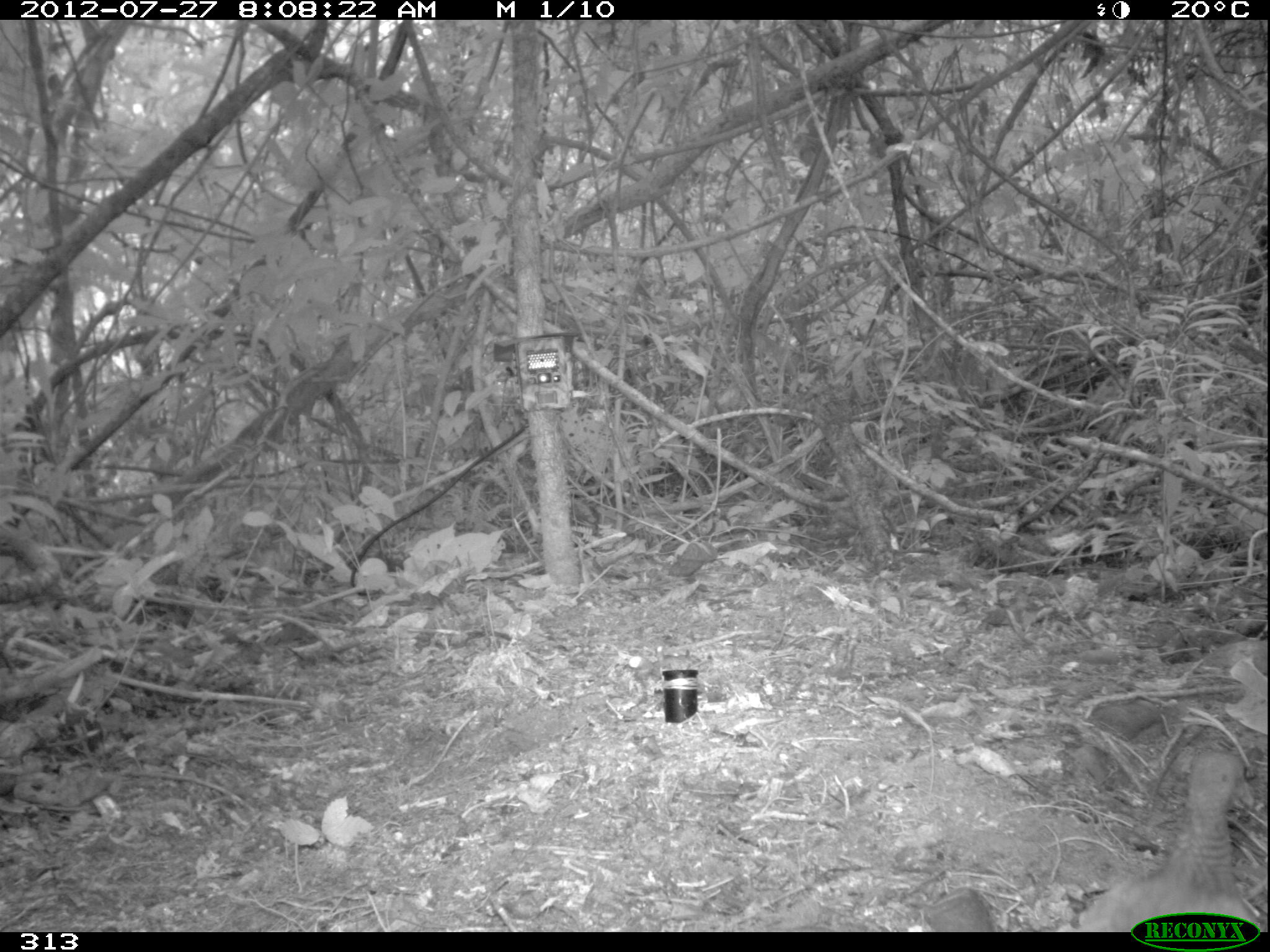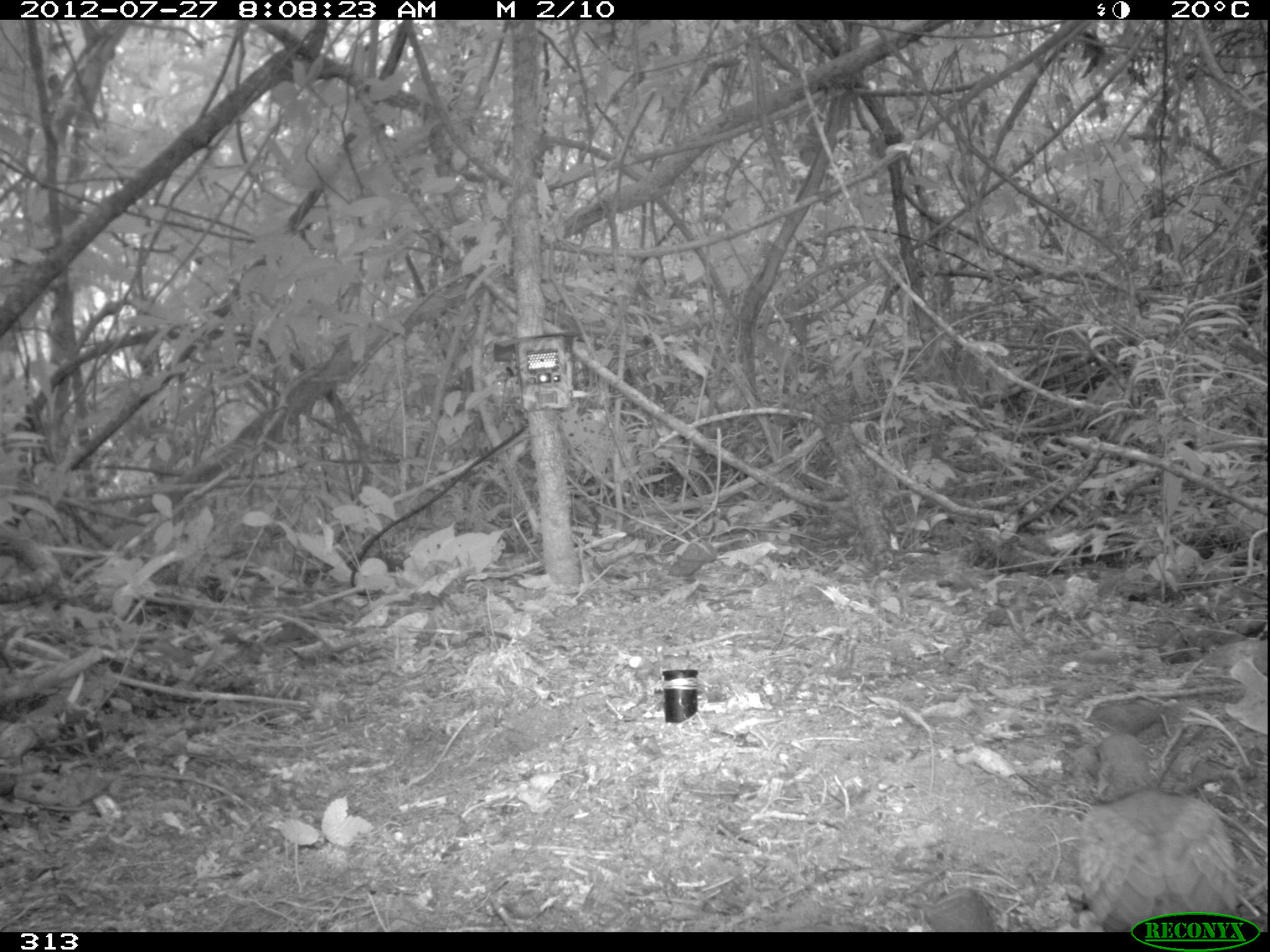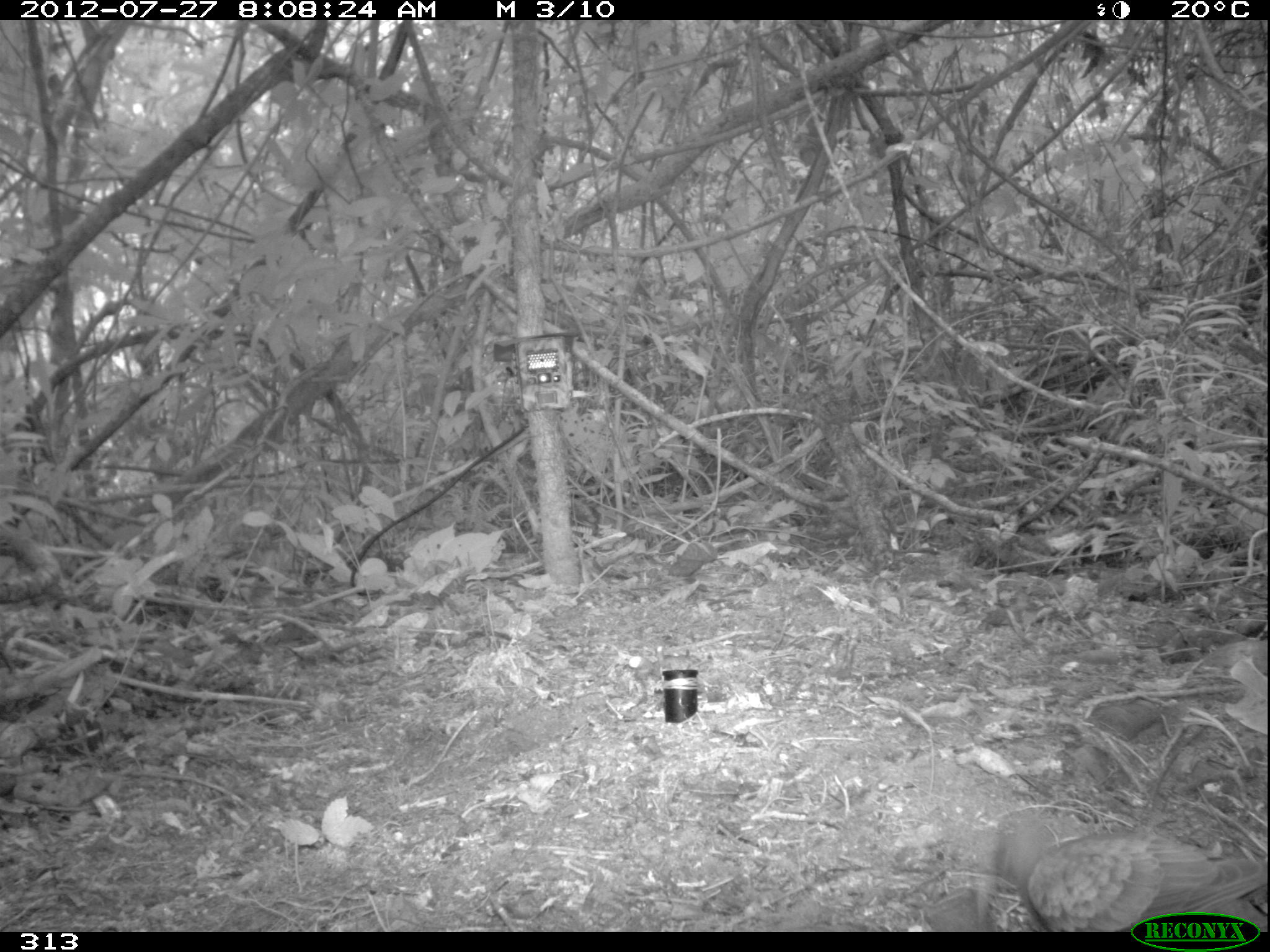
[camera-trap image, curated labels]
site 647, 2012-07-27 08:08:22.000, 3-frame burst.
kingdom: Animalia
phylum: Chordata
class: Aves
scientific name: Aves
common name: bird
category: unknown bird